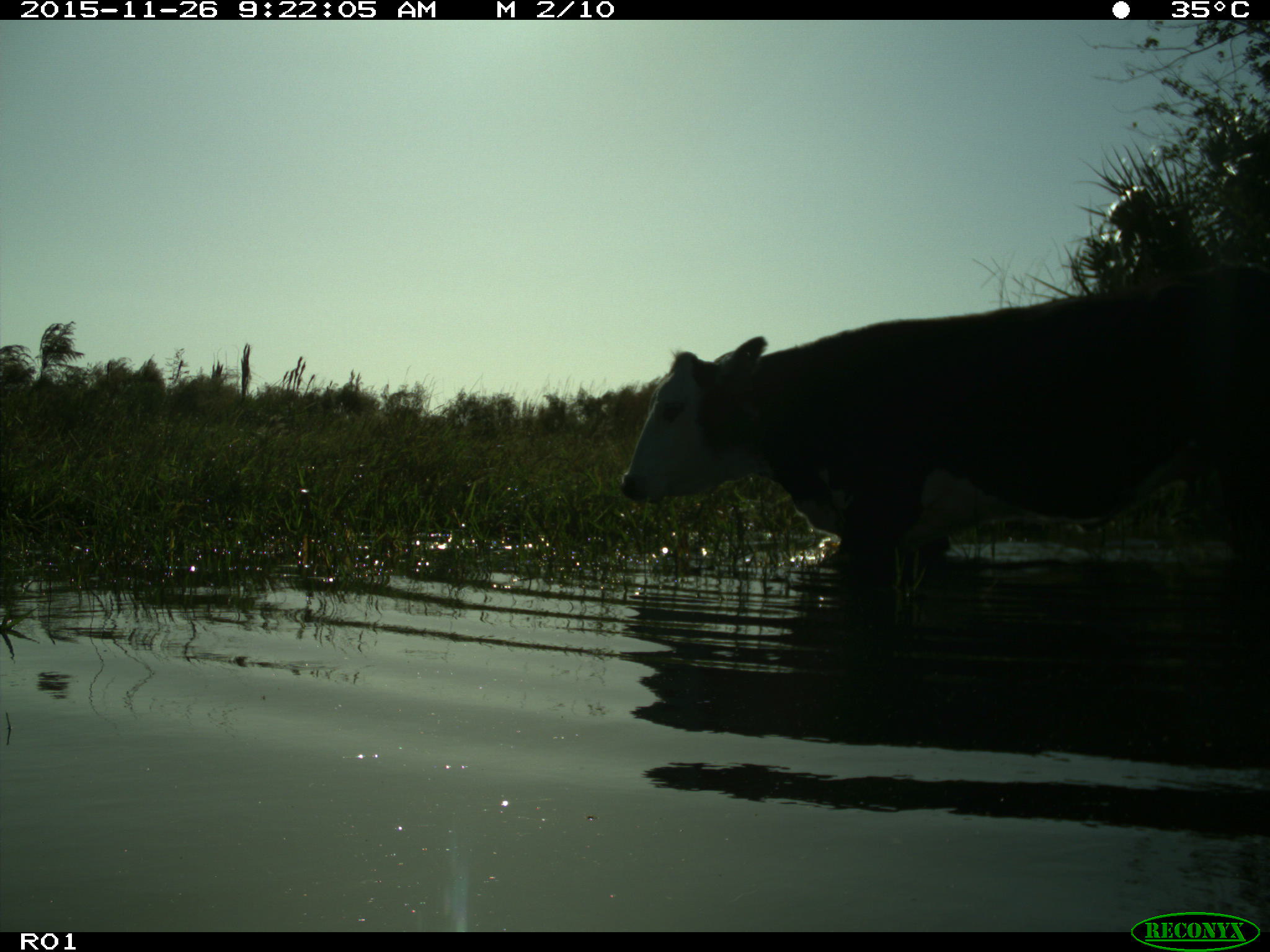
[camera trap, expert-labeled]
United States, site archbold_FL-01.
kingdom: Animalia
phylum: Chordata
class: Mammalia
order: Artiodactyla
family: Bovidae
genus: Bos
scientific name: Bos taurus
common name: domestic cow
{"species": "Bos taurus (domestic cow)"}